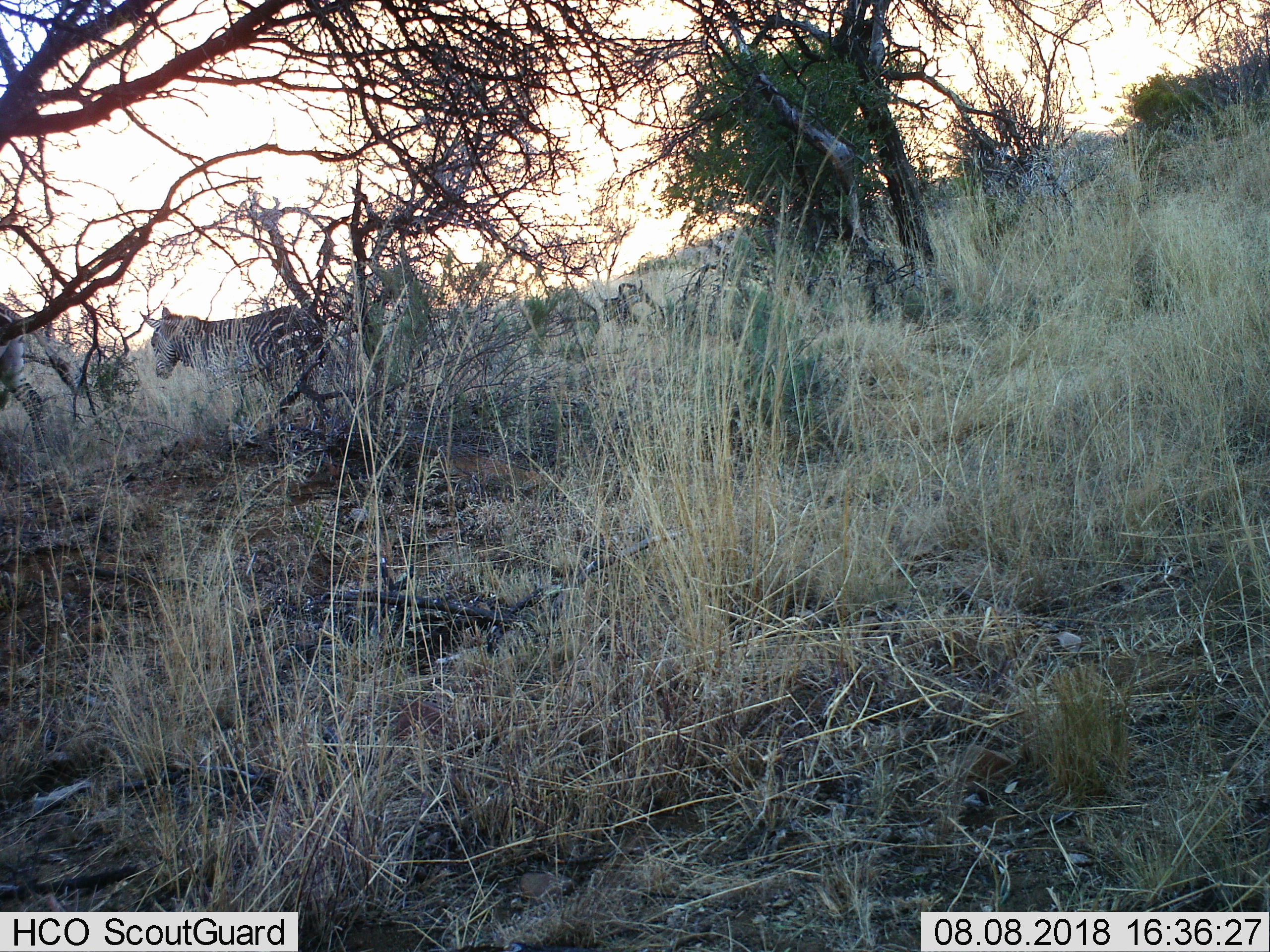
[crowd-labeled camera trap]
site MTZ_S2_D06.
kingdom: Animalia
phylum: Chordata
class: Mammalia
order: Perissodactyla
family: Equidae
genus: Equus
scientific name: Equus zebra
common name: mountain zebra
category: zebramountain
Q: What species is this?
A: Zebramountain (mountain zebra) (Equus zebra).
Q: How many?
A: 2.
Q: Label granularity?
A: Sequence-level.